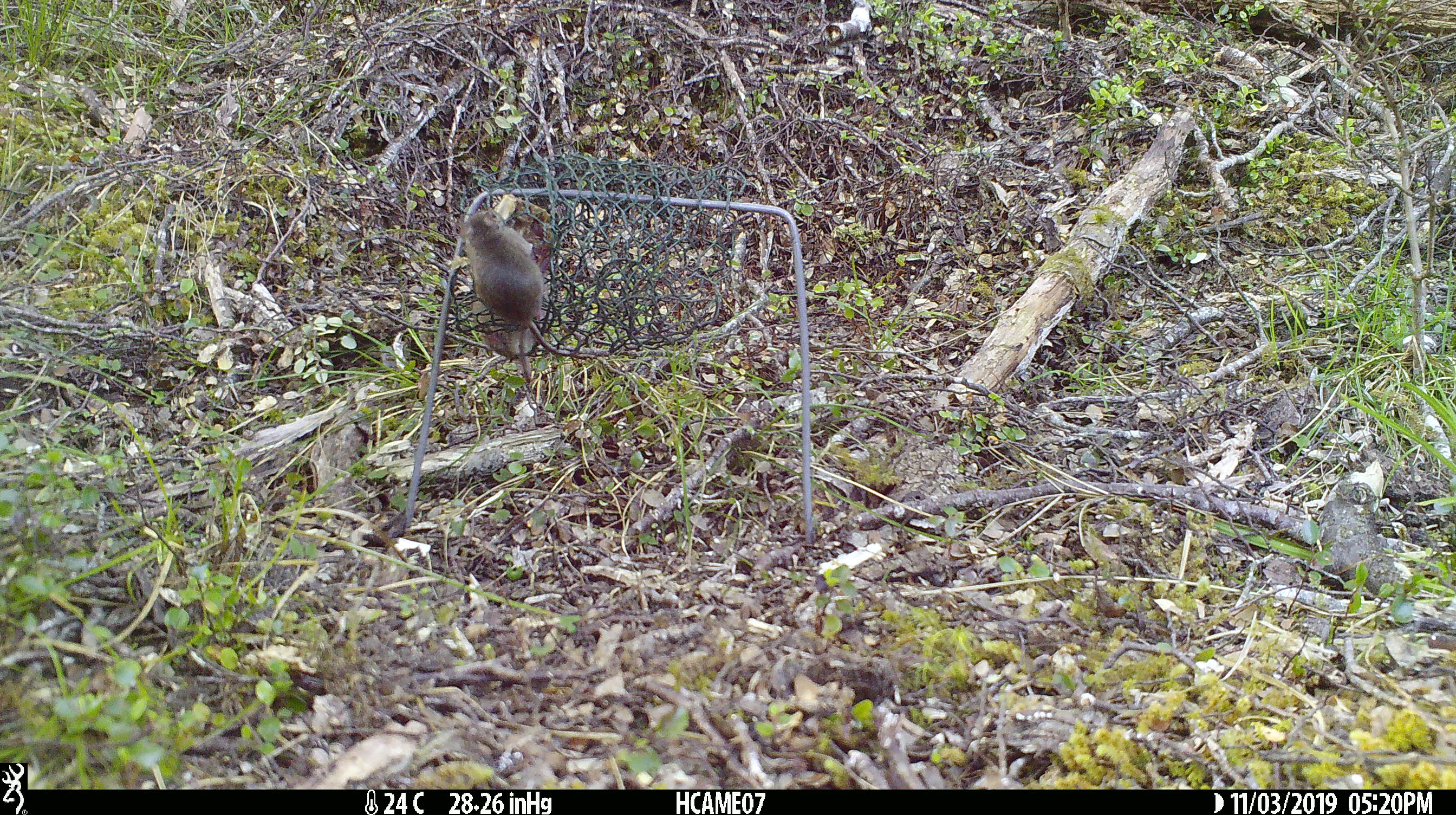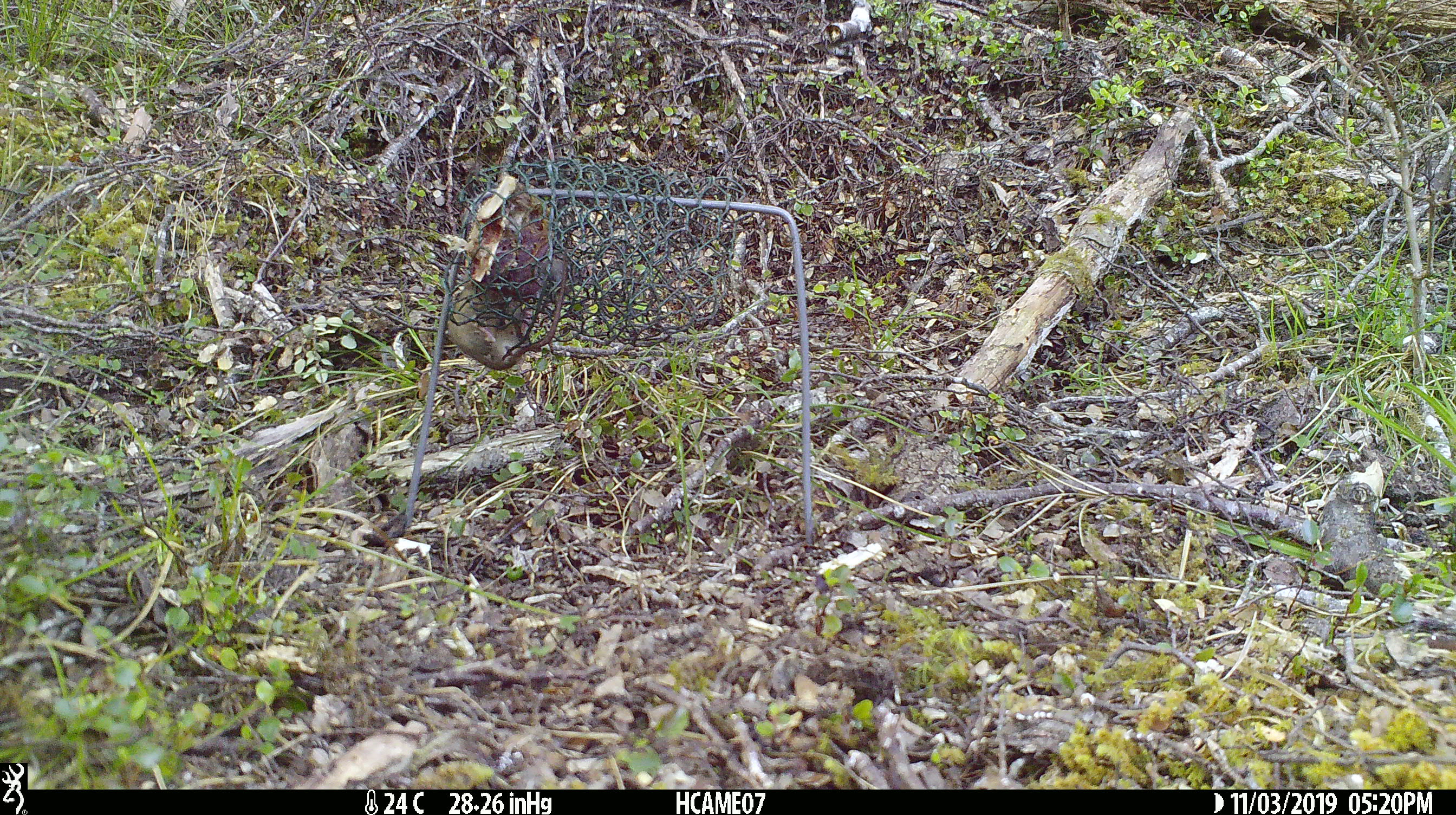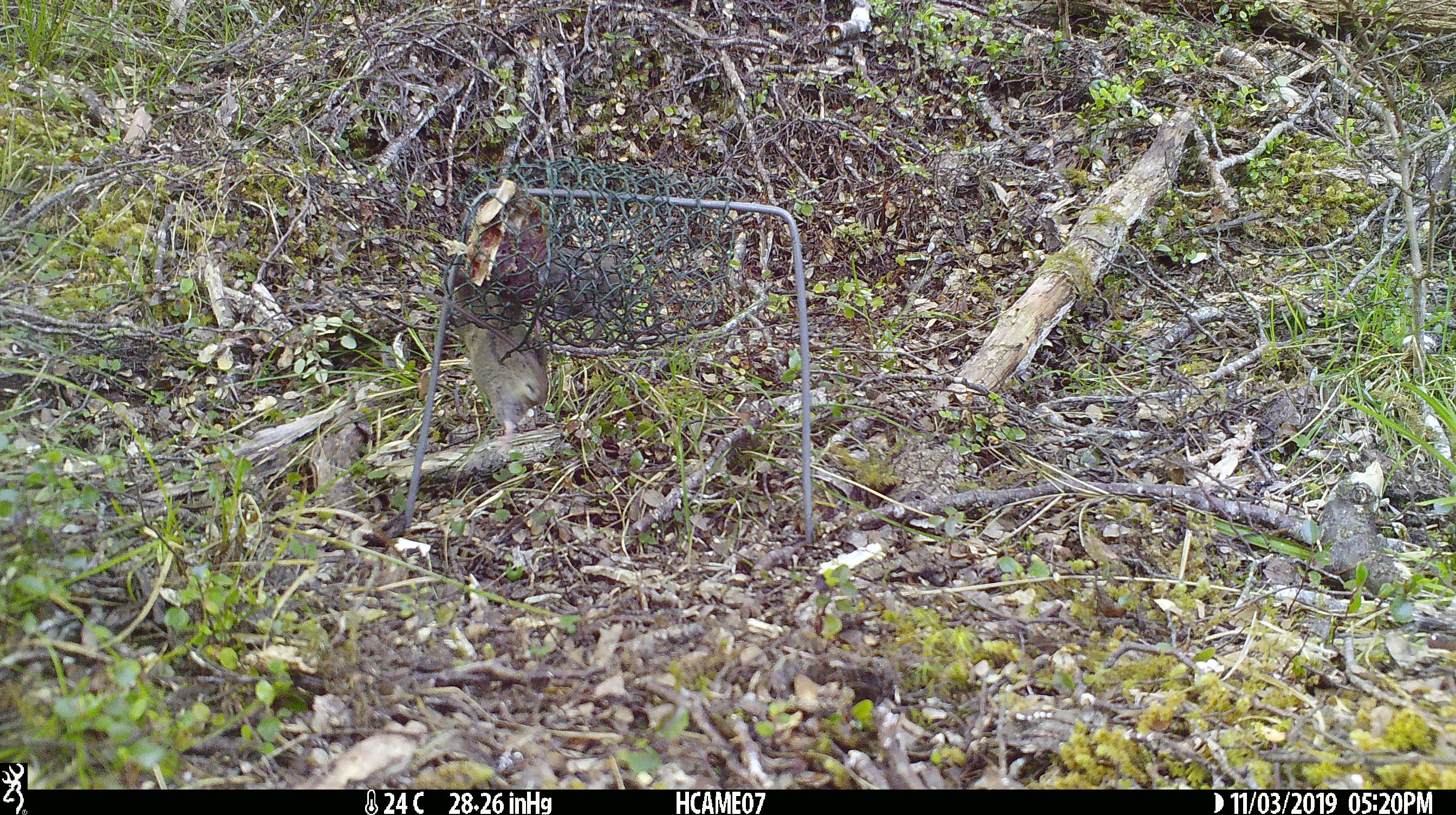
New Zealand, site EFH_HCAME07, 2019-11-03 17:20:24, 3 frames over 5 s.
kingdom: Animalia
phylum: Chordata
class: Mammalia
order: Rodentia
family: Muridae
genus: Mus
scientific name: Mus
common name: mouse